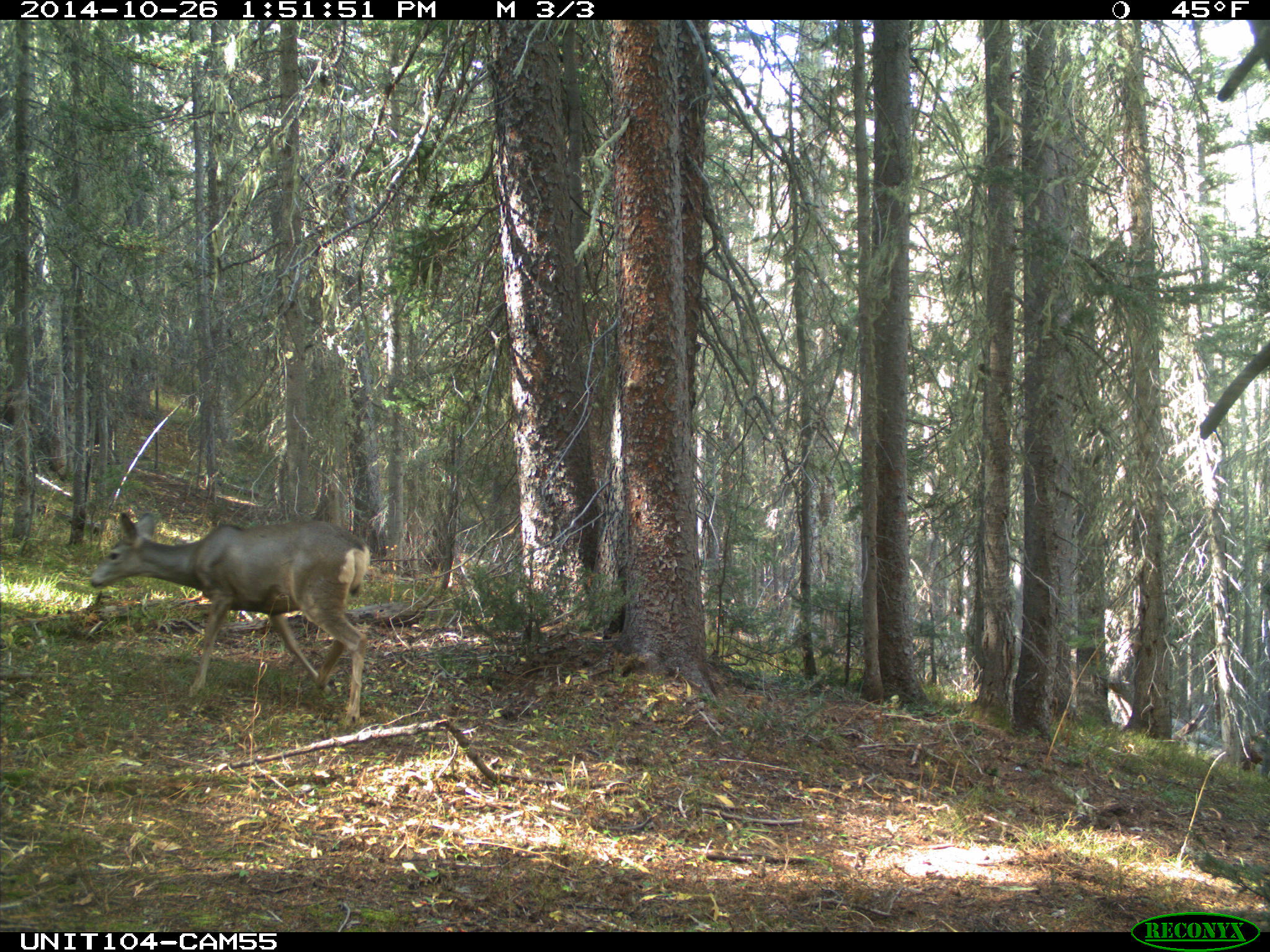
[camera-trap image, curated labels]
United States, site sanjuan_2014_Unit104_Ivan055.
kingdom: Animalia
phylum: Chordata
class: Mammalia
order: Artiodactyla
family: Cervidae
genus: Odocoileus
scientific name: Odocoileus hemionus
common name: mule deer